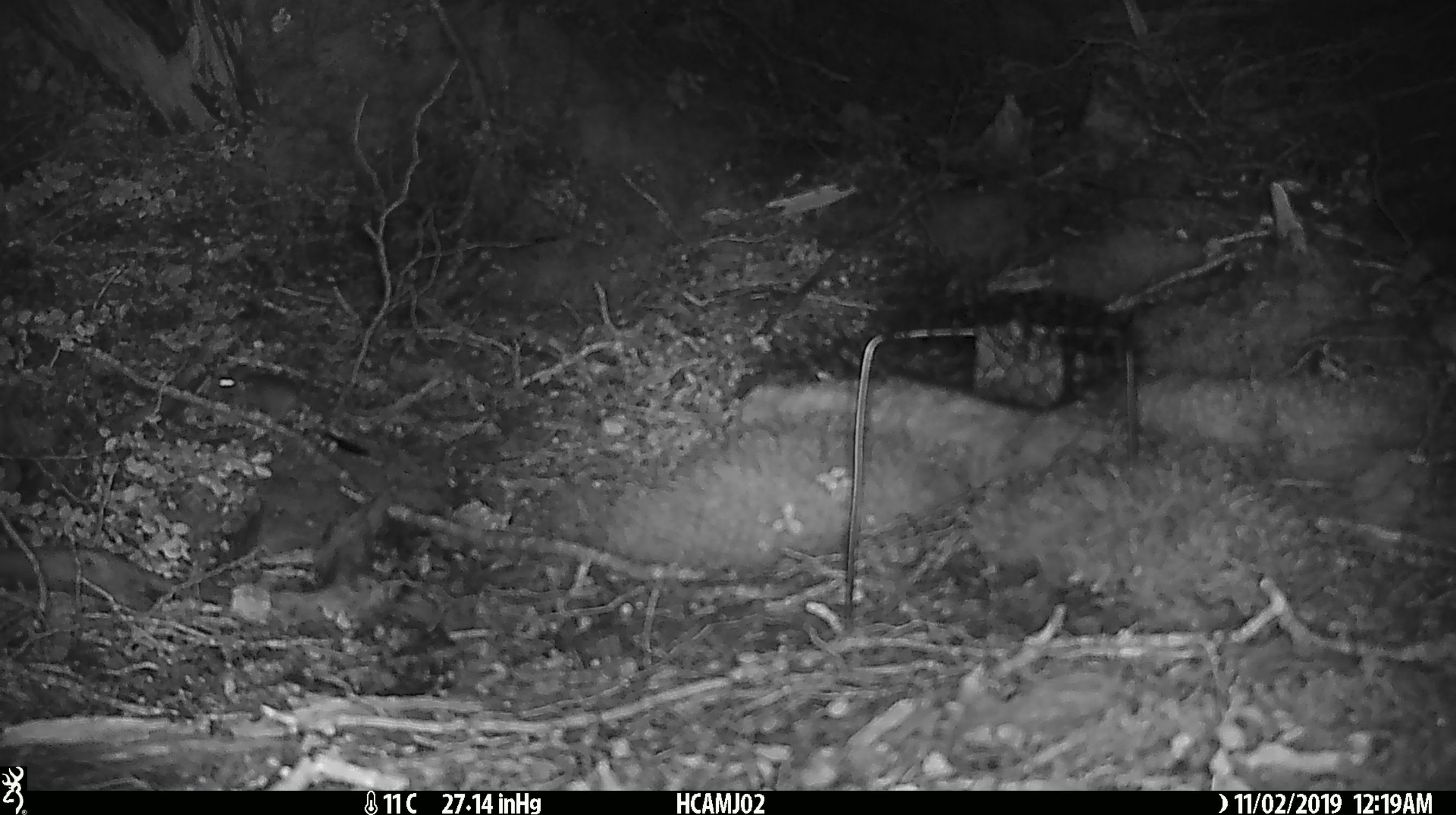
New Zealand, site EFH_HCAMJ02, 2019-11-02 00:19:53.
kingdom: Animalia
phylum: Chordata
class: Mammalia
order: Rodentia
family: Muridae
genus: Mus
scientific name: Mus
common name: mouse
Mouse (Mus).